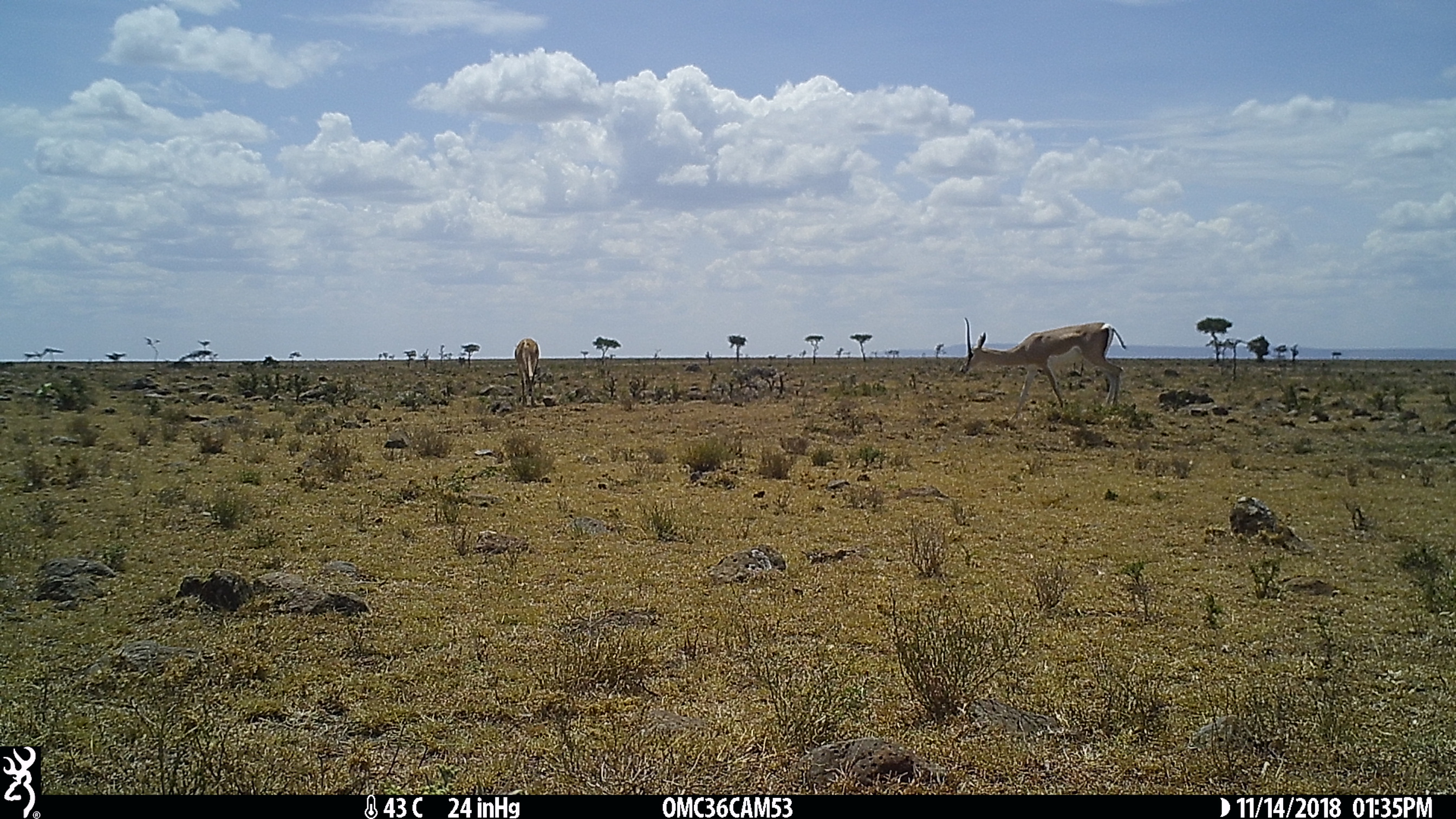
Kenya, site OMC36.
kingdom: Animalia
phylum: Chordata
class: Mammalia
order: Artiodactyla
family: Bovidae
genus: Nanger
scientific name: Nanger granti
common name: grant's gazelle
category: gazelle grants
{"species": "gazelle grants (grant's gazelle) (Nanger granti)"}